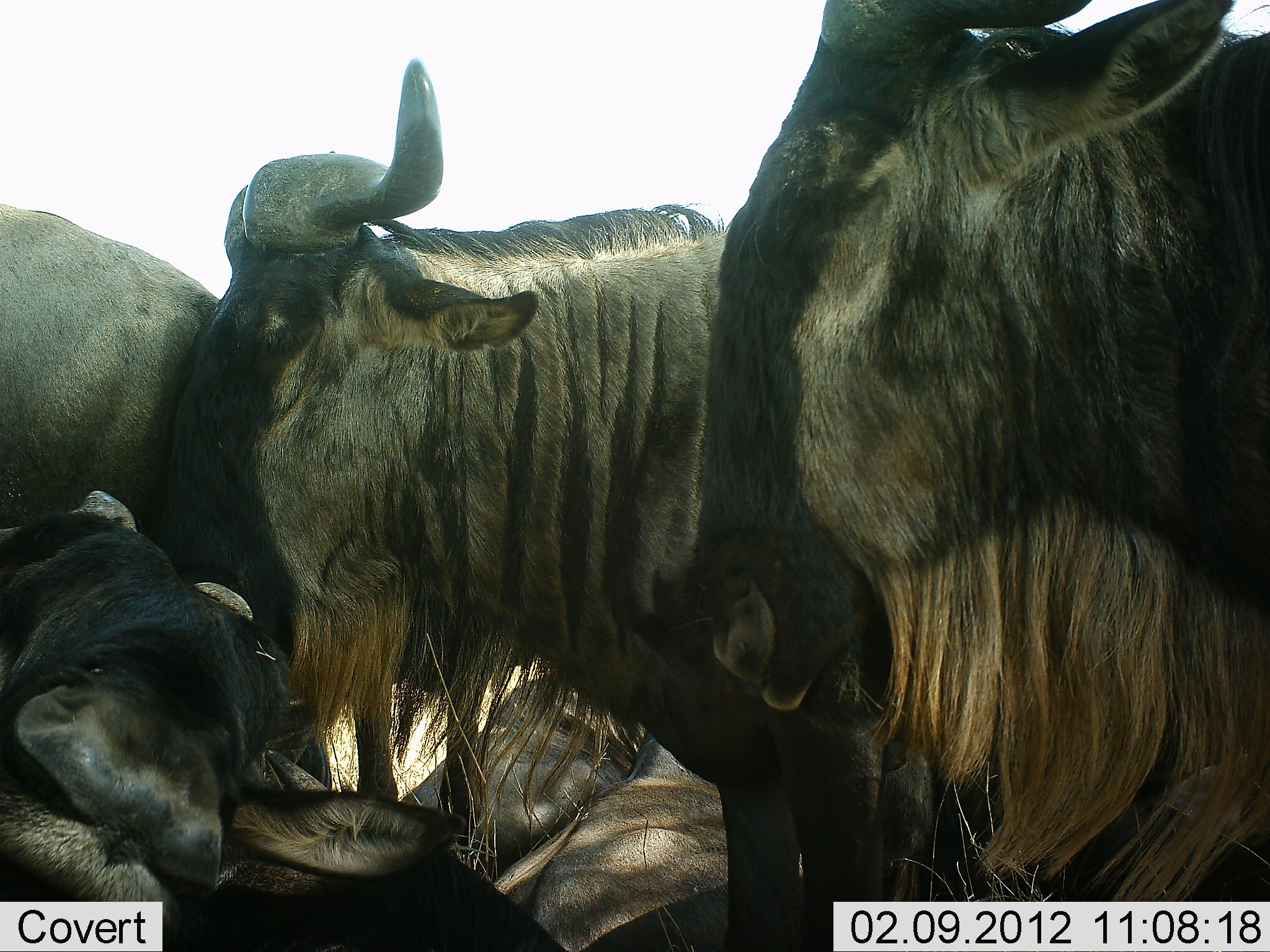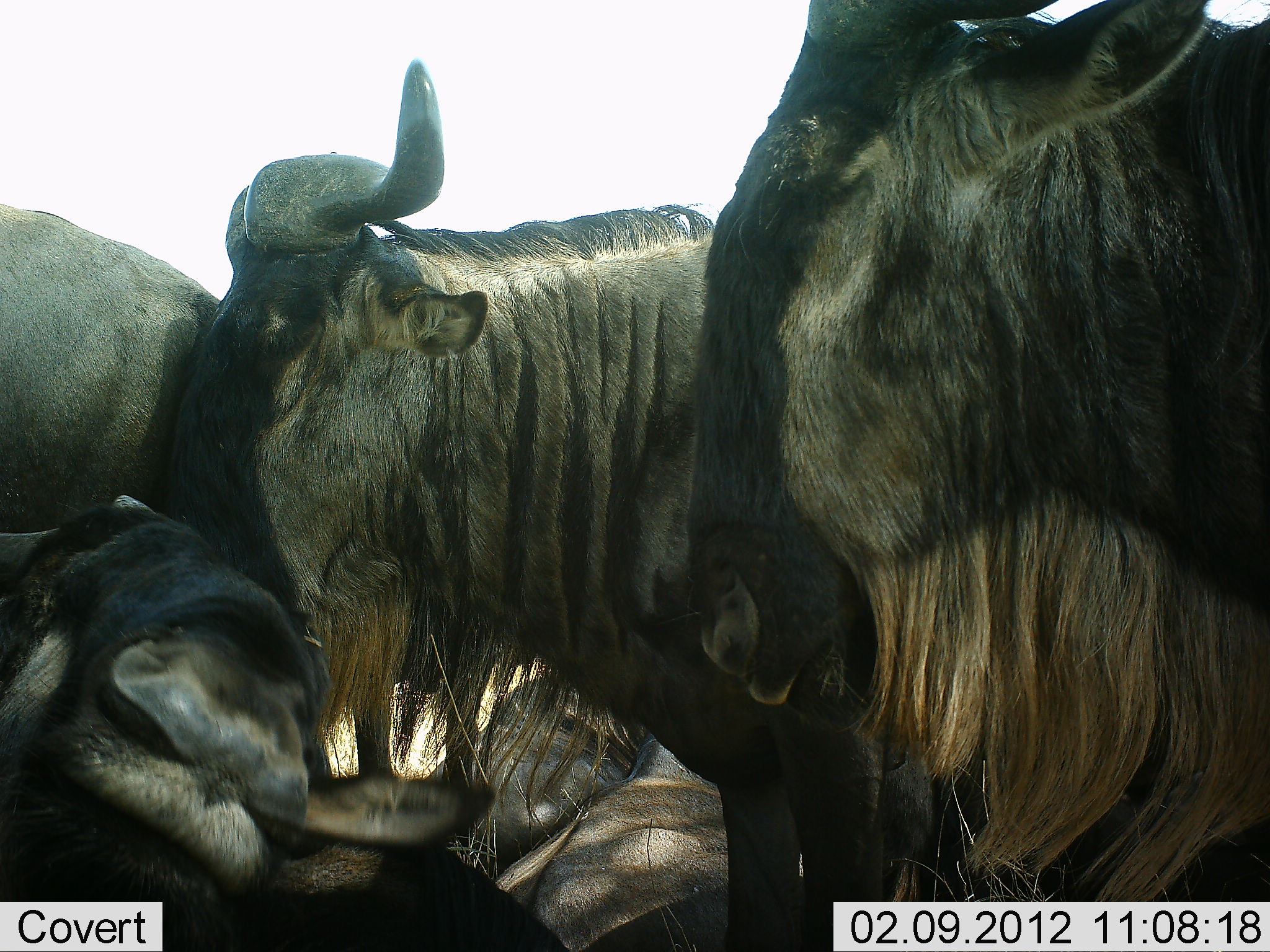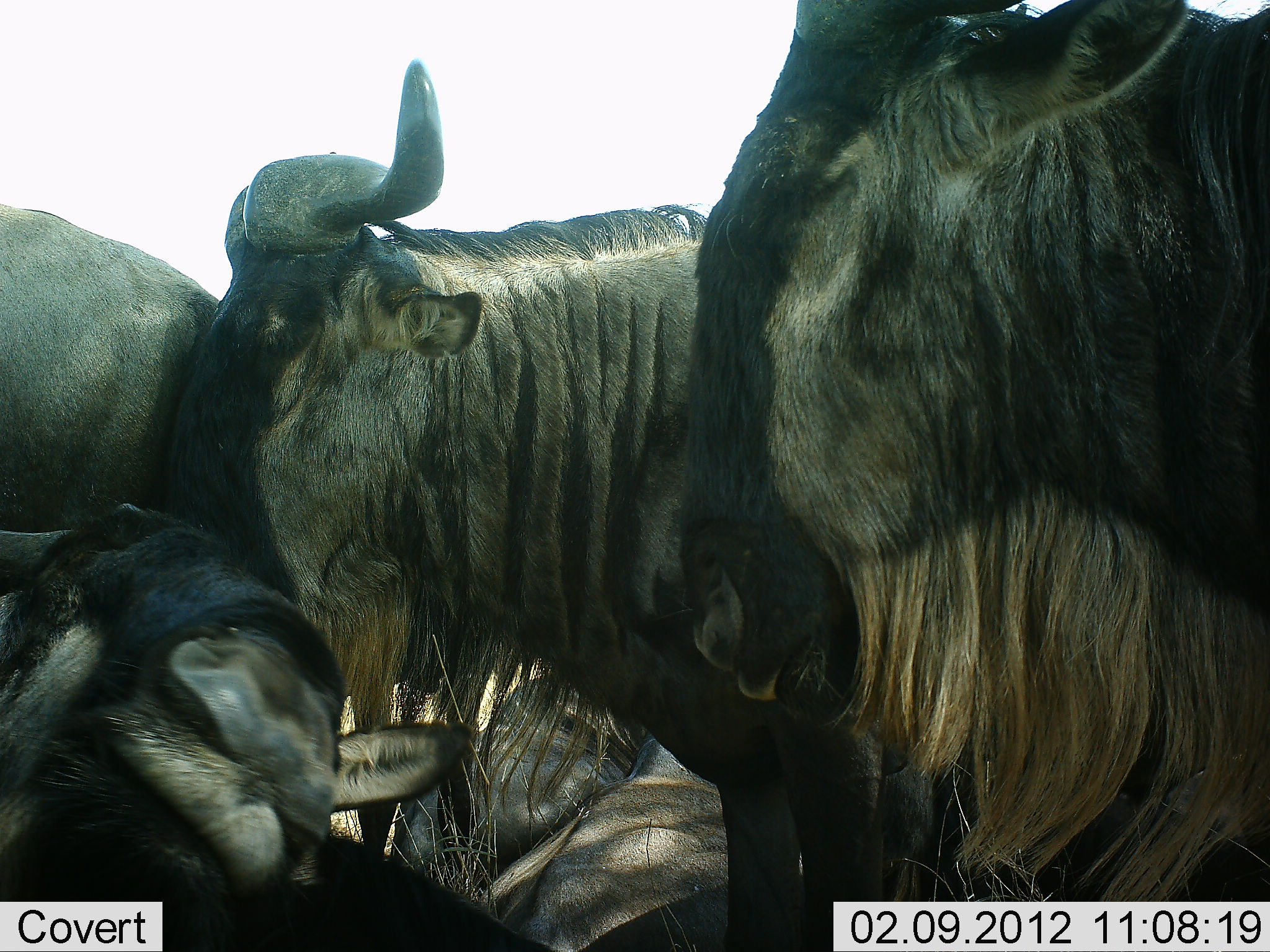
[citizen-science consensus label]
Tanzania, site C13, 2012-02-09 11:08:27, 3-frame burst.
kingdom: Animalia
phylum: Chordata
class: Mammalia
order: Artiodactyla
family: Bovidae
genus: Connochaetes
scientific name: Connochaetes taurinus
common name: blue wildebeest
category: wildebeest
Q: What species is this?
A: Wildebeest (blue wildebeest) (Connochaetes taurinus).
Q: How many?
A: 6.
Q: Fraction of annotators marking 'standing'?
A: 83%.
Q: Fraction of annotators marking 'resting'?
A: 94%.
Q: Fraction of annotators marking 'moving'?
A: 0%.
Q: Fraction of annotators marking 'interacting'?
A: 6%.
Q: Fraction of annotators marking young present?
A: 0%.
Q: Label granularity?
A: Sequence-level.